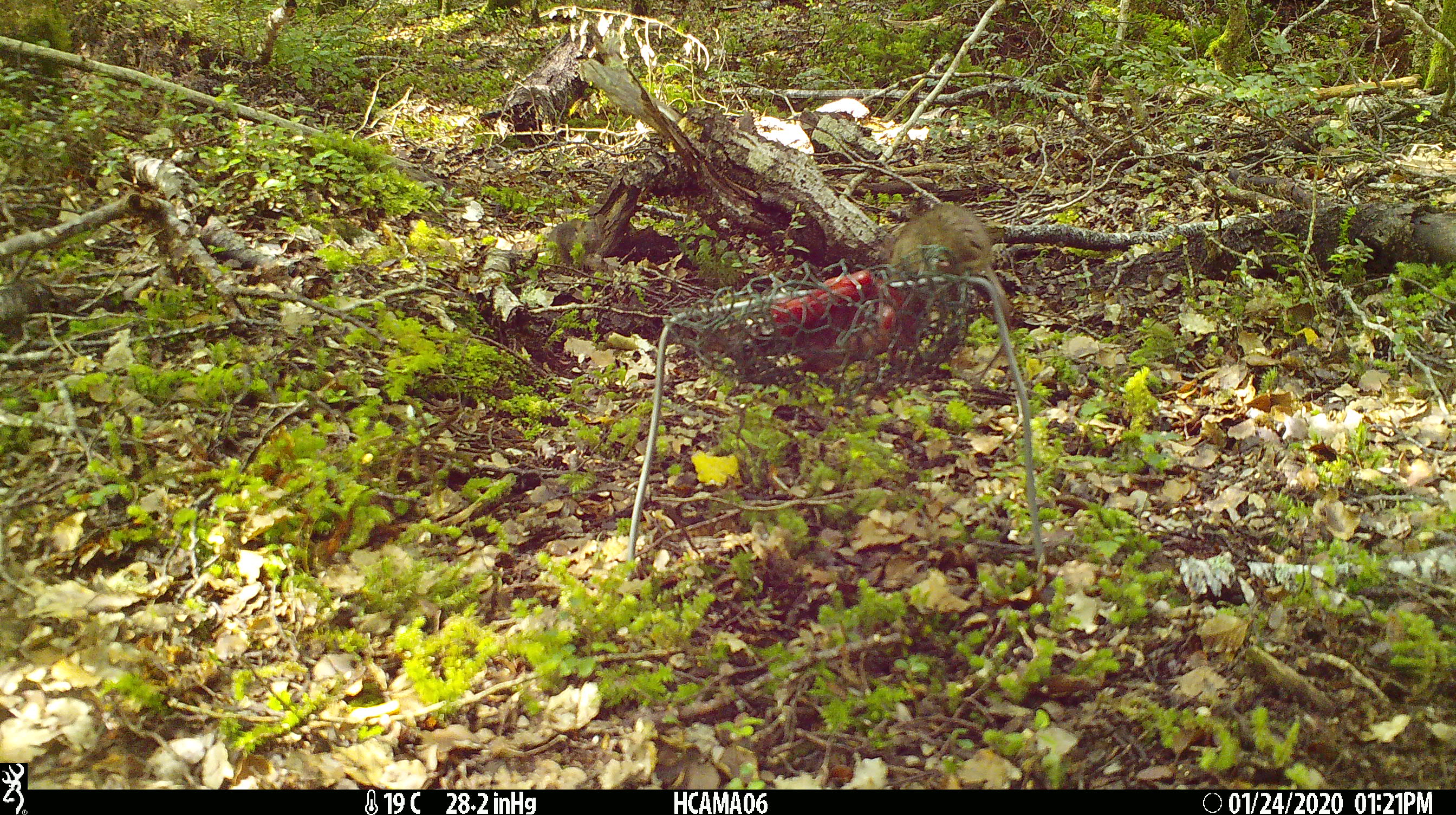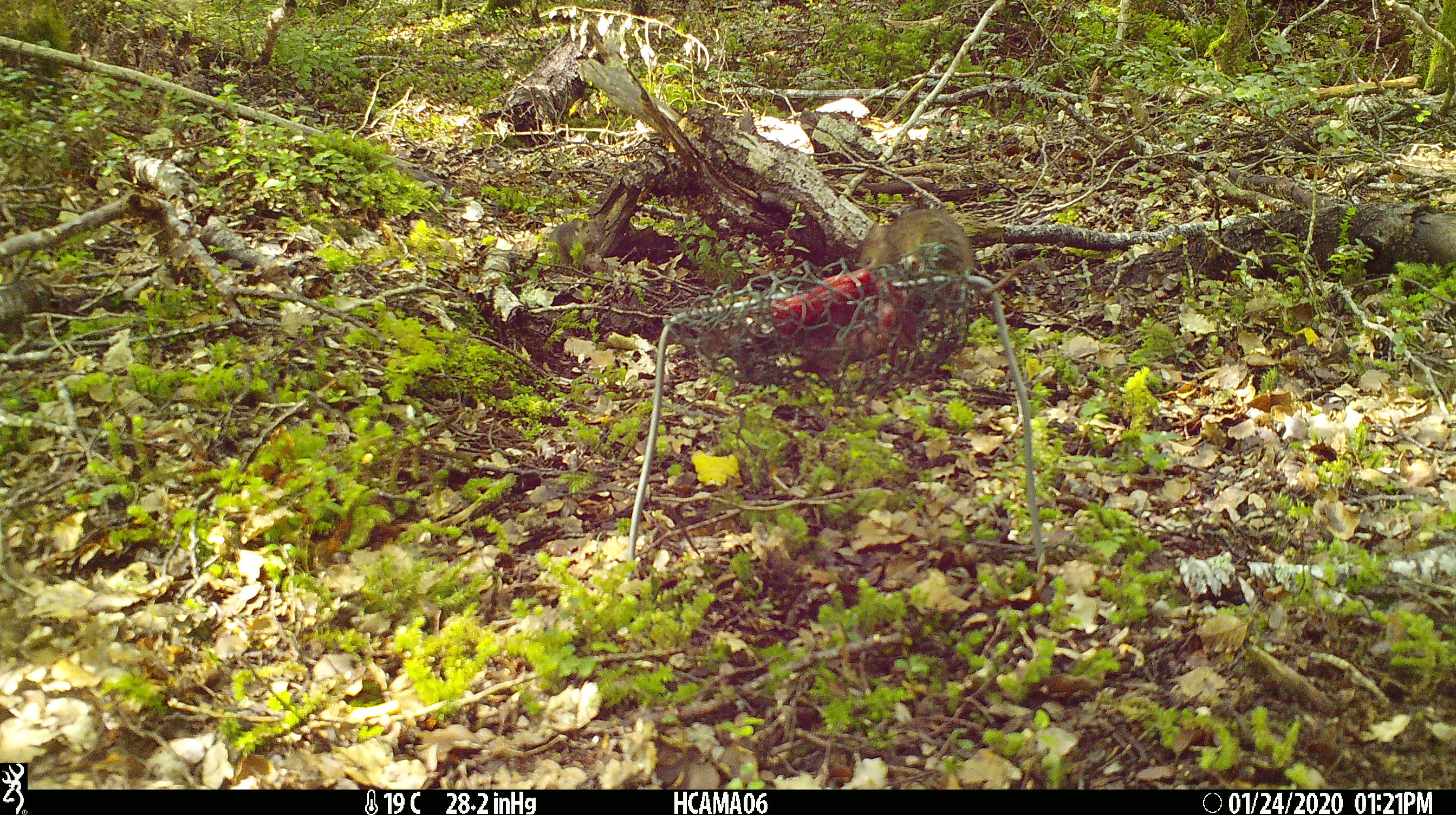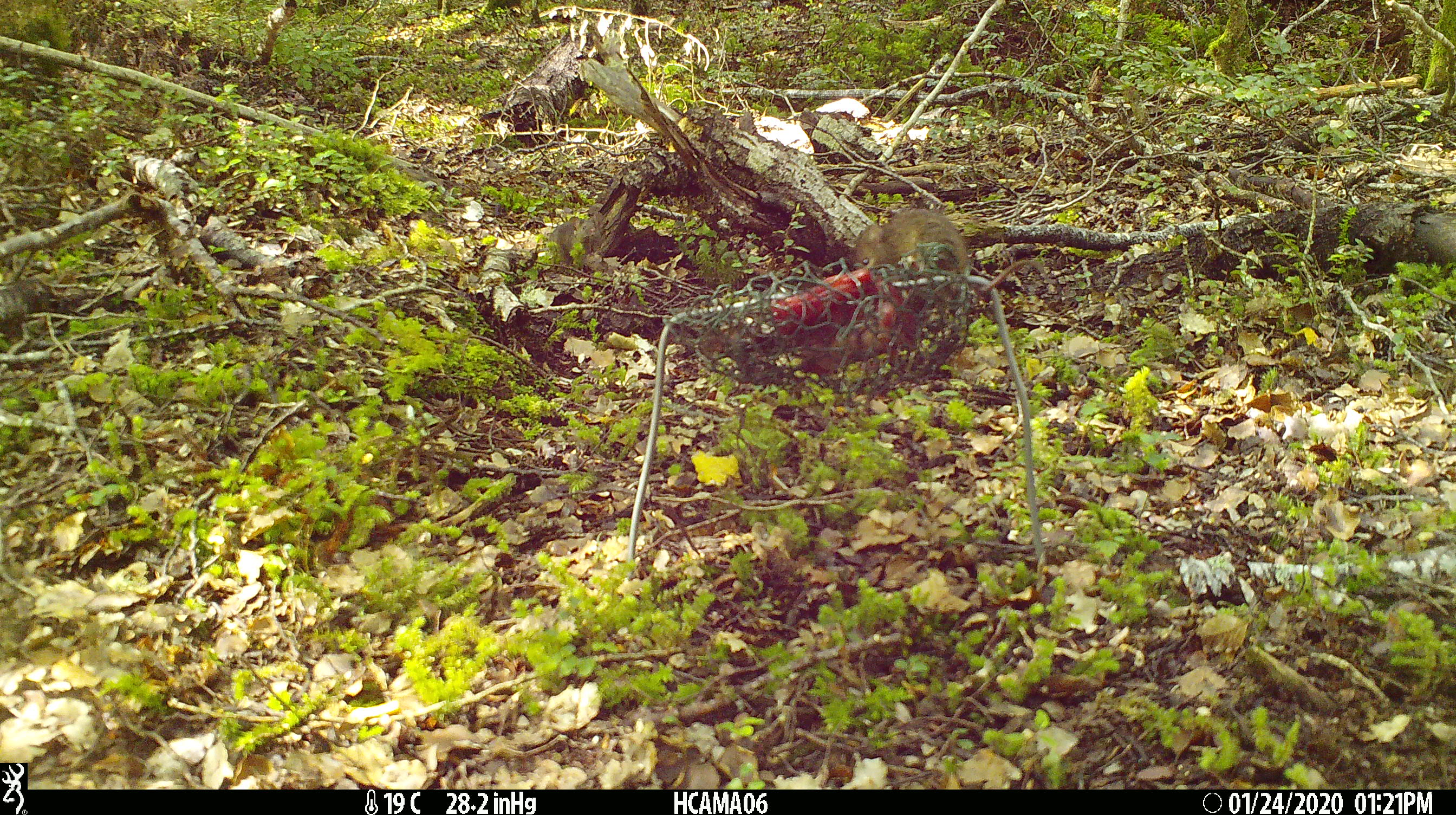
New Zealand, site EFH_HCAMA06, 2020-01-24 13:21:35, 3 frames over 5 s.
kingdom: Animalia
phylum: Chordata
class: Mammalia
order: Rodentia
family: Muridae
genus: Mus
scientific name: Mus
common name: mouse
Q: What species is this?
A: Mouse (Mus).